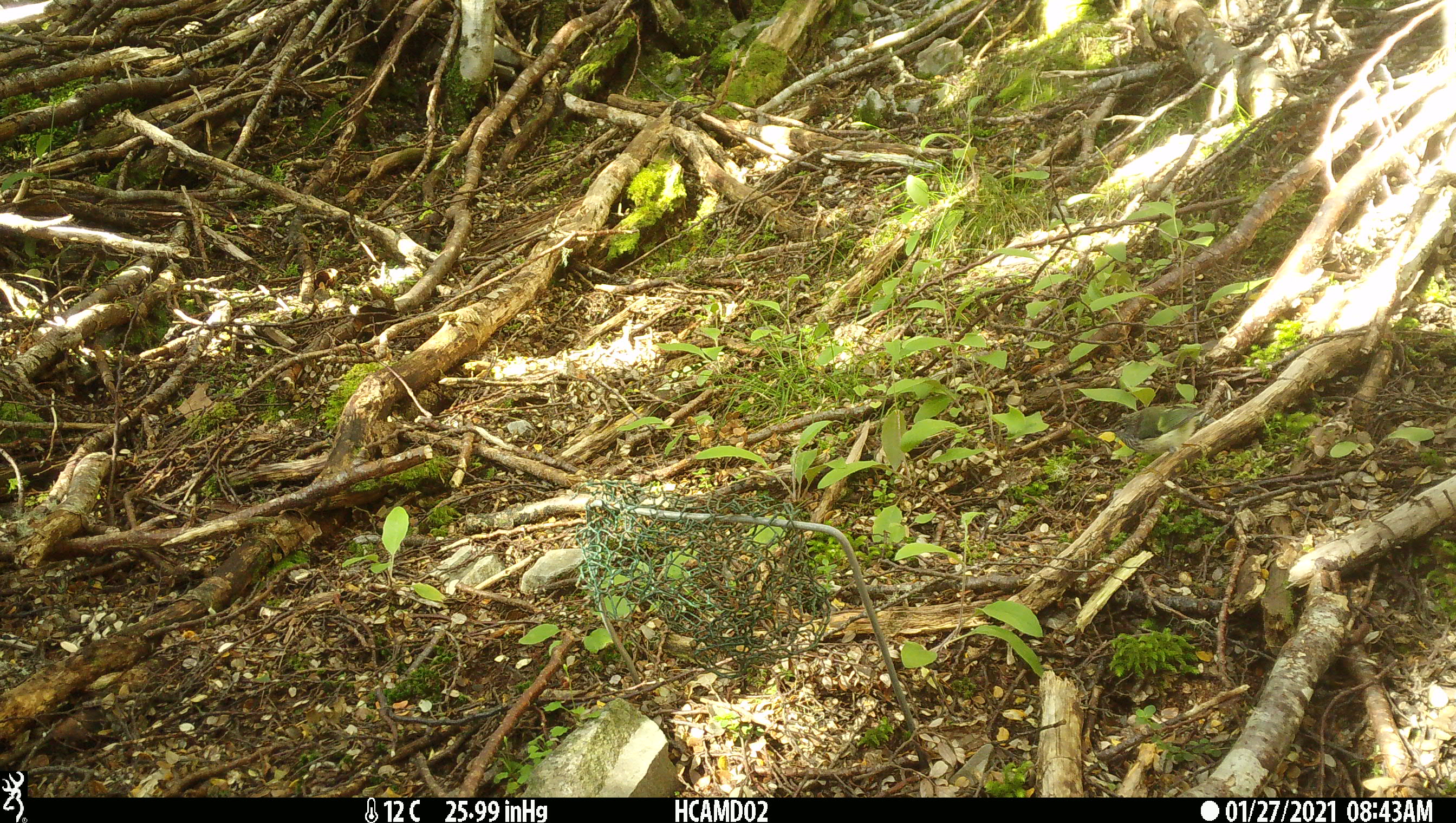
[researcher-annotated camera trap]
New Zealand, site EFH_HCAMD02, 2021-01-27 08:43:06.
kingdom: Animalia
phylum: Chordata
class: Aves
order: Passeriformes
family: Acanthisittidae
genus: Acanthisitta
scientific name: Acanthisitta chloris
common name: rifleman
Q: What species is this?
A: Rifleman (Acanthisitta chloris).